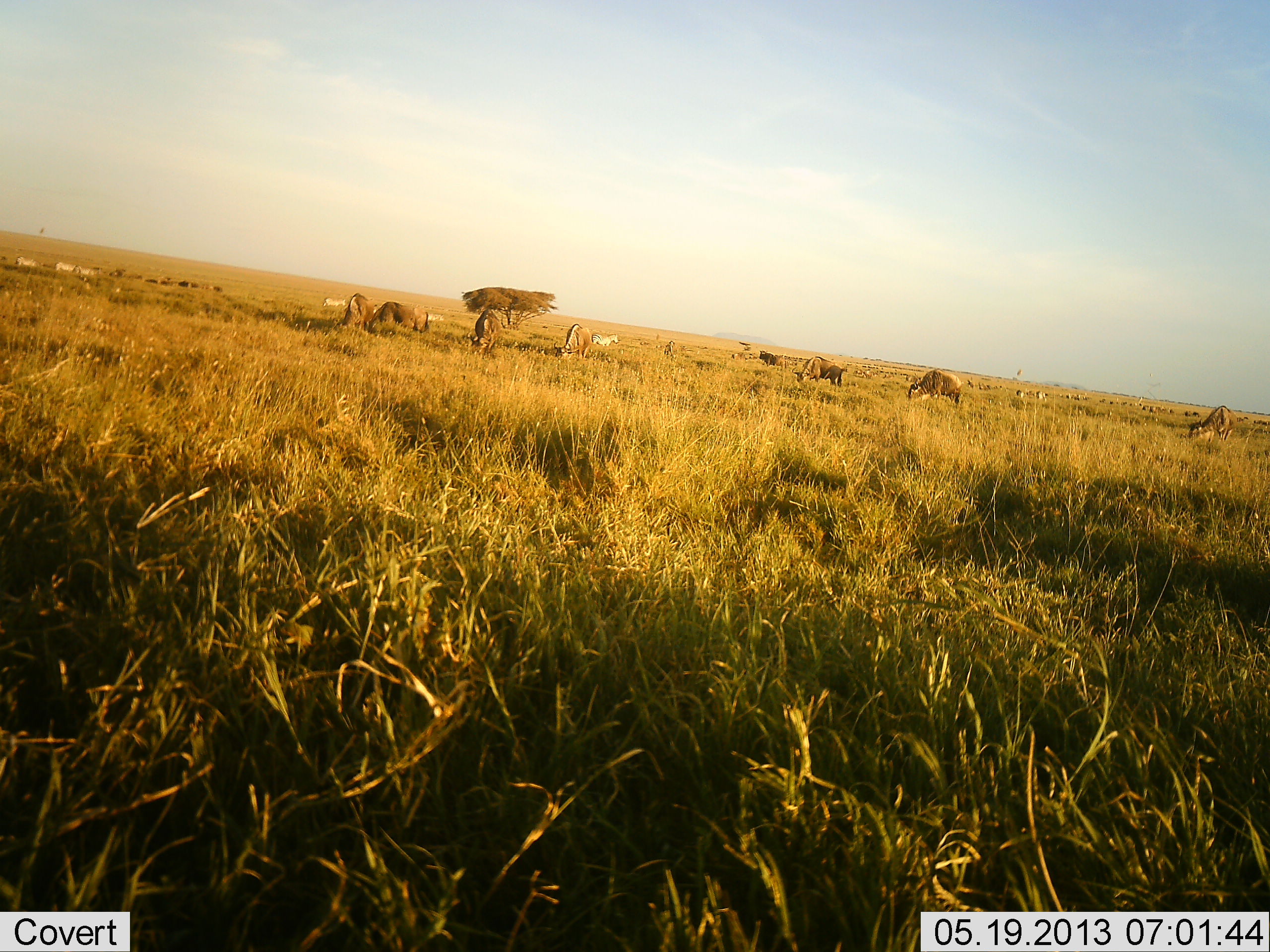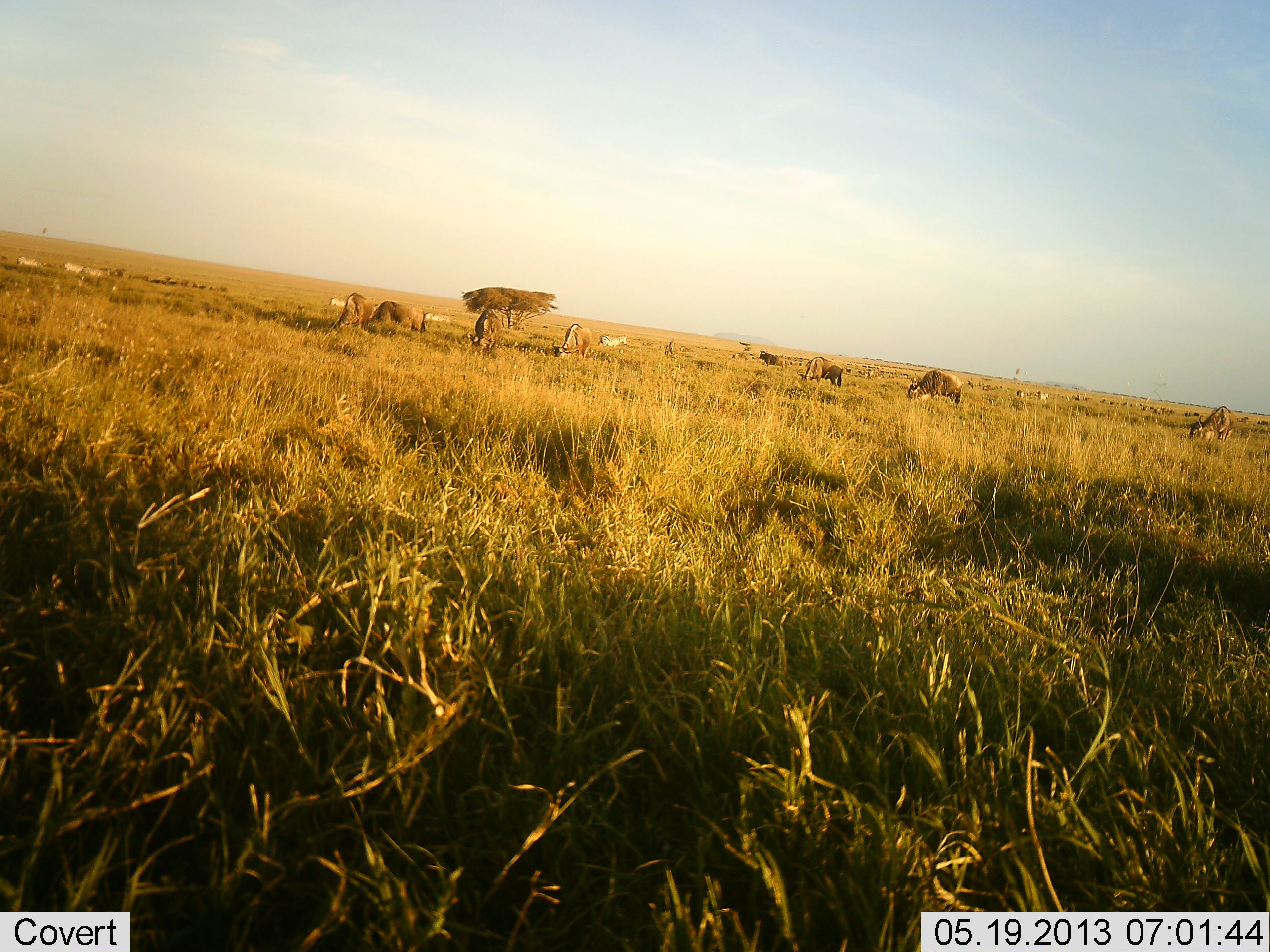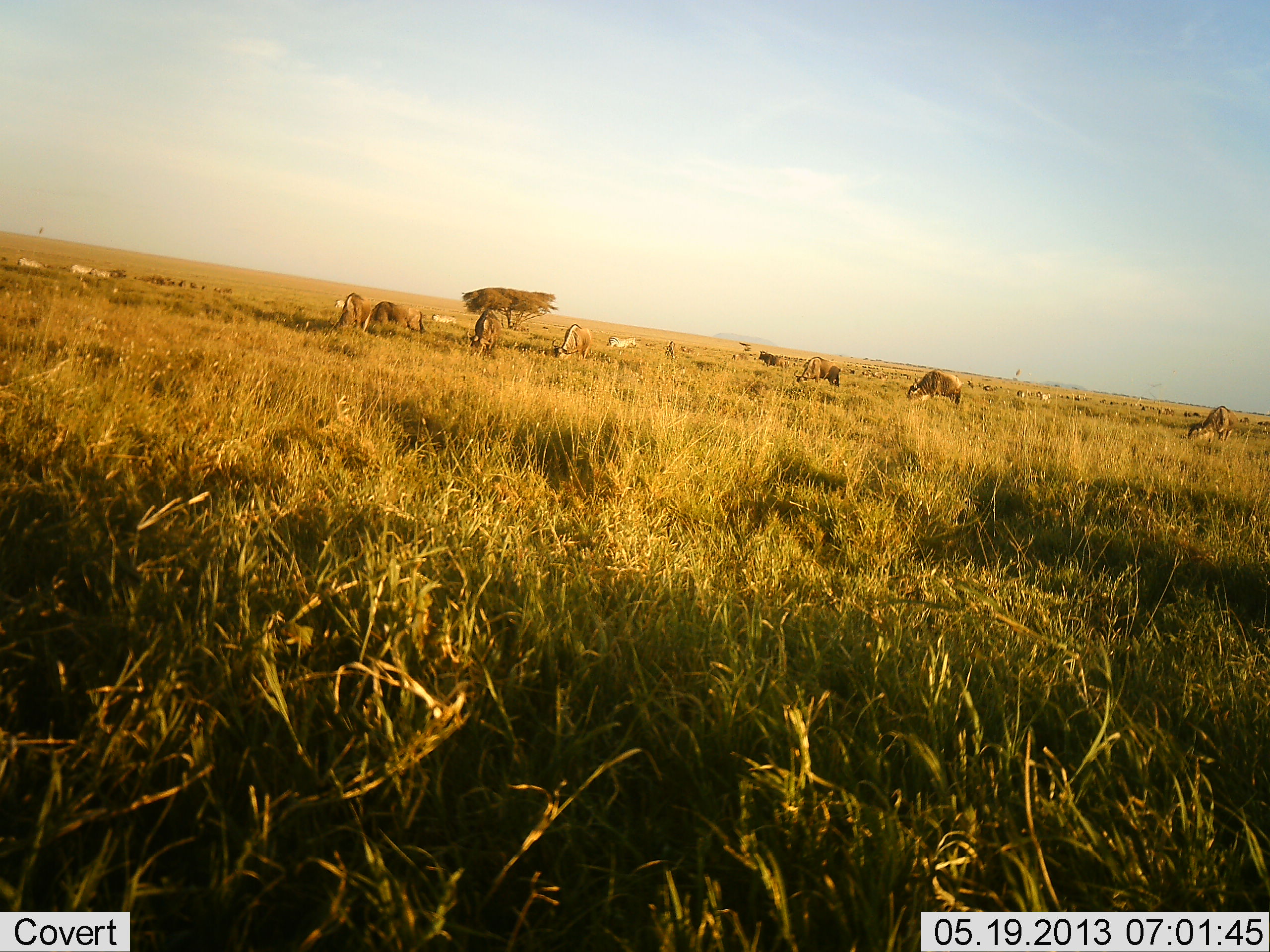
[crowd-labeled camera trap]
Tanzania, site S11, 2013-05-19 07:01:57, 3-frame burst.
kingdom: Animalia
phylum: Chordata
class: Mammalia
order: Artiodactyla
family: Bovidae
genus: Connochaetes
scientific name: Connochaetes taurinus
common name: blue wildebeest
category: wildebeest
Wildebeest (blue wildebeest) (Connochaetes taurinus), count 11-50. Behavior (volunteer vote fractions): standing 45%, resting 0%, moving 55%, interacting 0%. Young present (vote fraction): 0%. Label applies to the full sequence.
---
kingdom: Animalia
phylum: Chordata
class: Mammalia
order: Perissodactyla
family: Equidae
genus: Equus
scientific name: Equus quagga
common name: plains zebra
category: zebra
Zebra (plains zebra) (Equus quagga), count 7. Behavior (volunteer vote fractions): standing 8%, resting 0%, moving 100%, interacting 0%. Young present (vote fraction): 0%. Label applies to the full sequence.